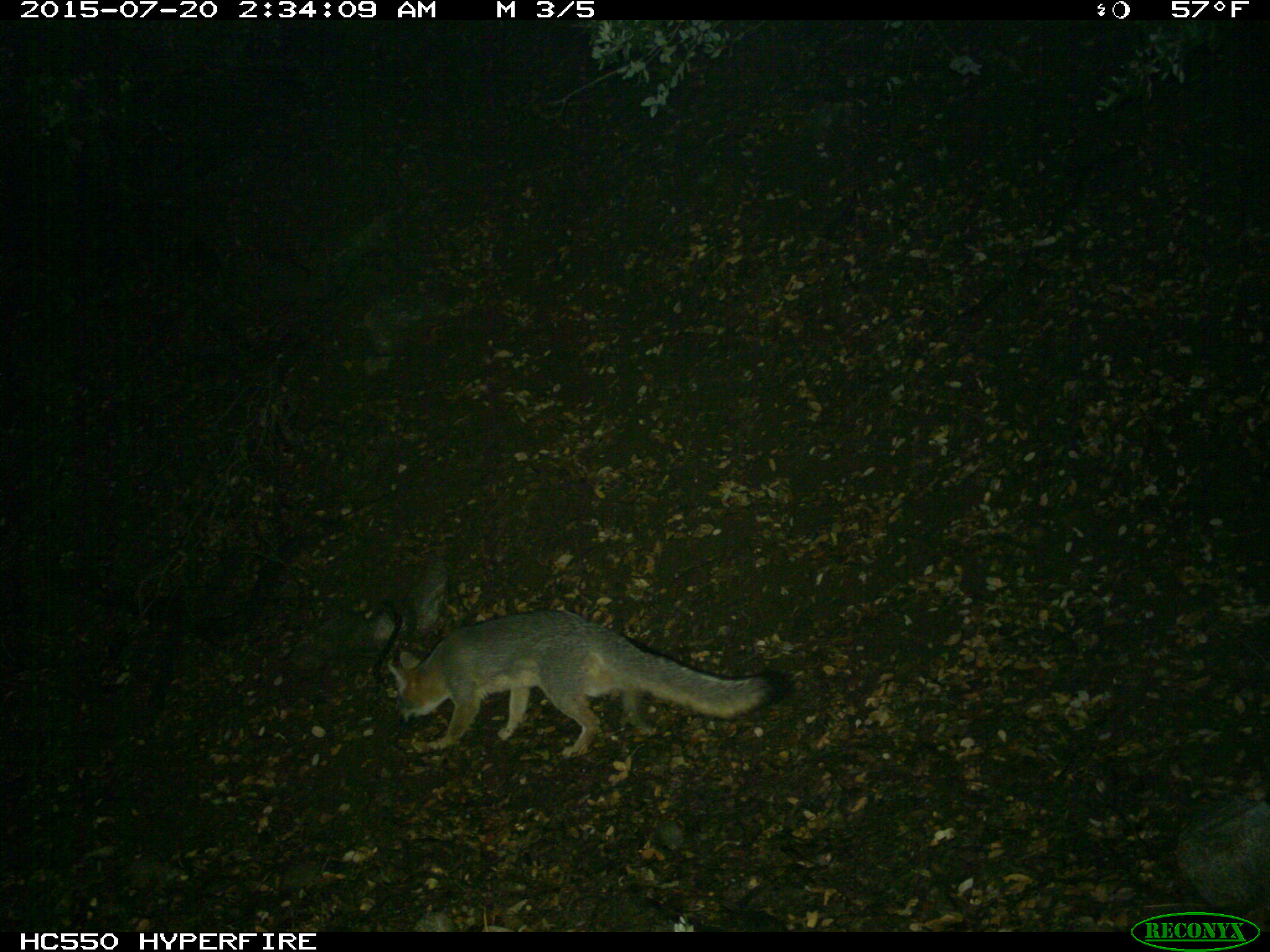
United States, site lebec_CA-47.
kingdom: Animalia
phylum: Chordata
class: Mammalia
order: Carnivora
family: Canidae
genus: Urocyon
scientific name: Urocyon cinereoargenteus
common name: gray fox